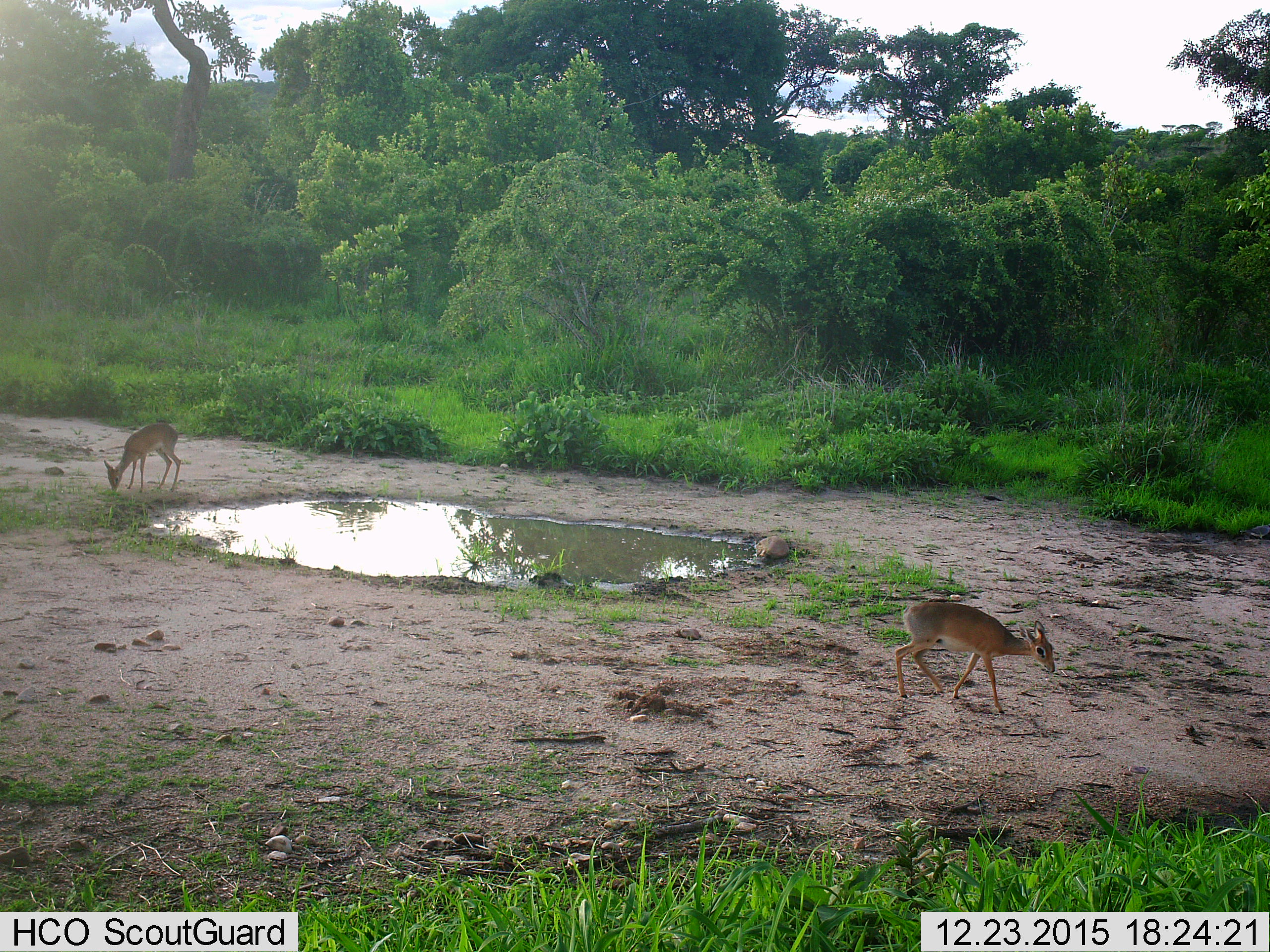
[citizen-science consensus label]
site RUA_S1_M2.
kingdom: Animalia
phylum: Chordata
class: Mammalia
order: Artiodactyla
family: Bovidae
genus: Madoqua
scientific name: Madoqua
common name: dik-dik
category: dikdik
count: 2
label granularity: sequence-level